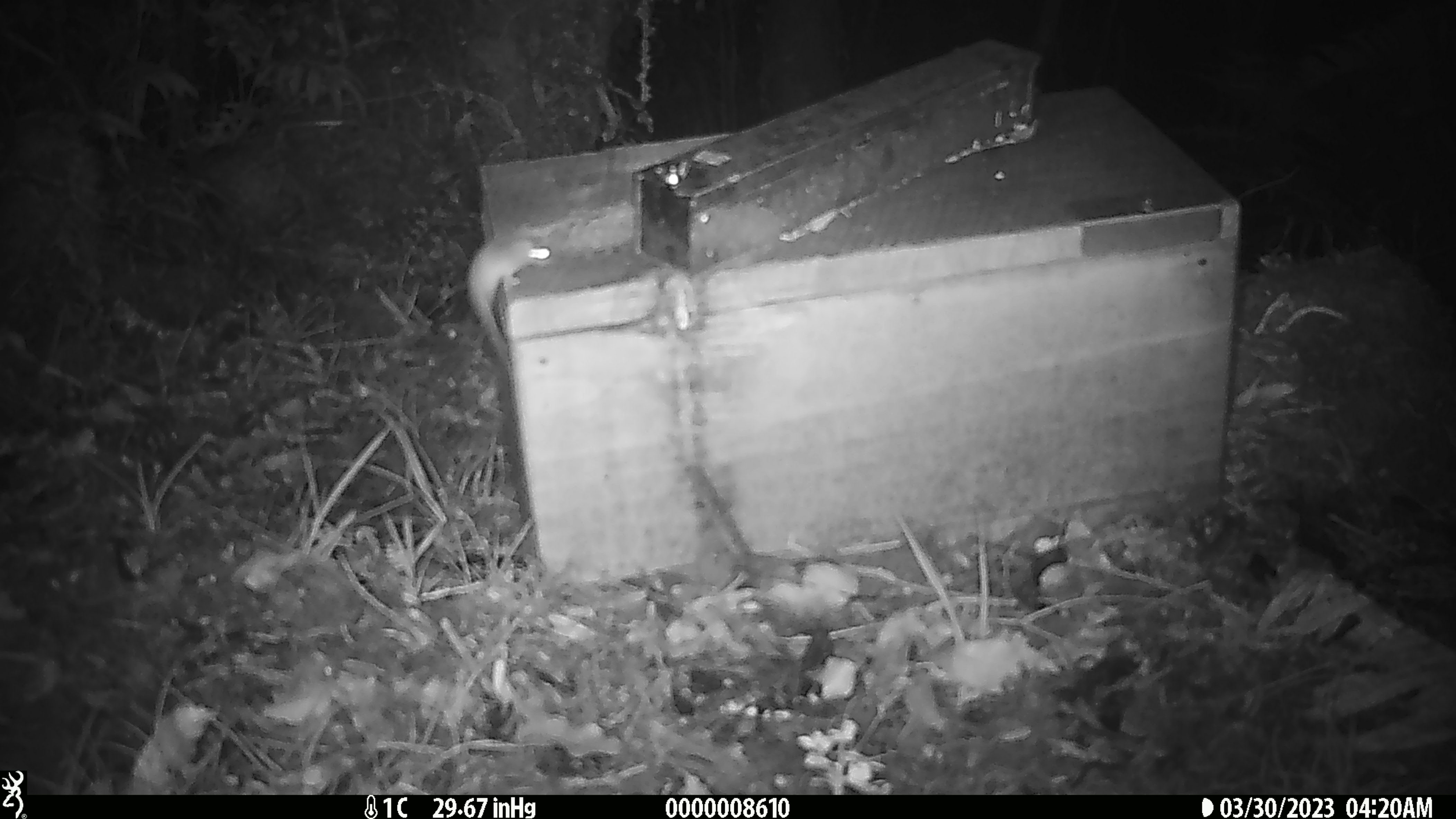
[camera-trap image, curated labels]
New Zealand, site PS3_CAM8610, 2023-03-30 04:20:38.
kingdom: Animalia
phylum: Chordata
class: Mammalia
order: Rodentia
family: Muridae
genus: Mus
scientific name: Mus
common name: mouse